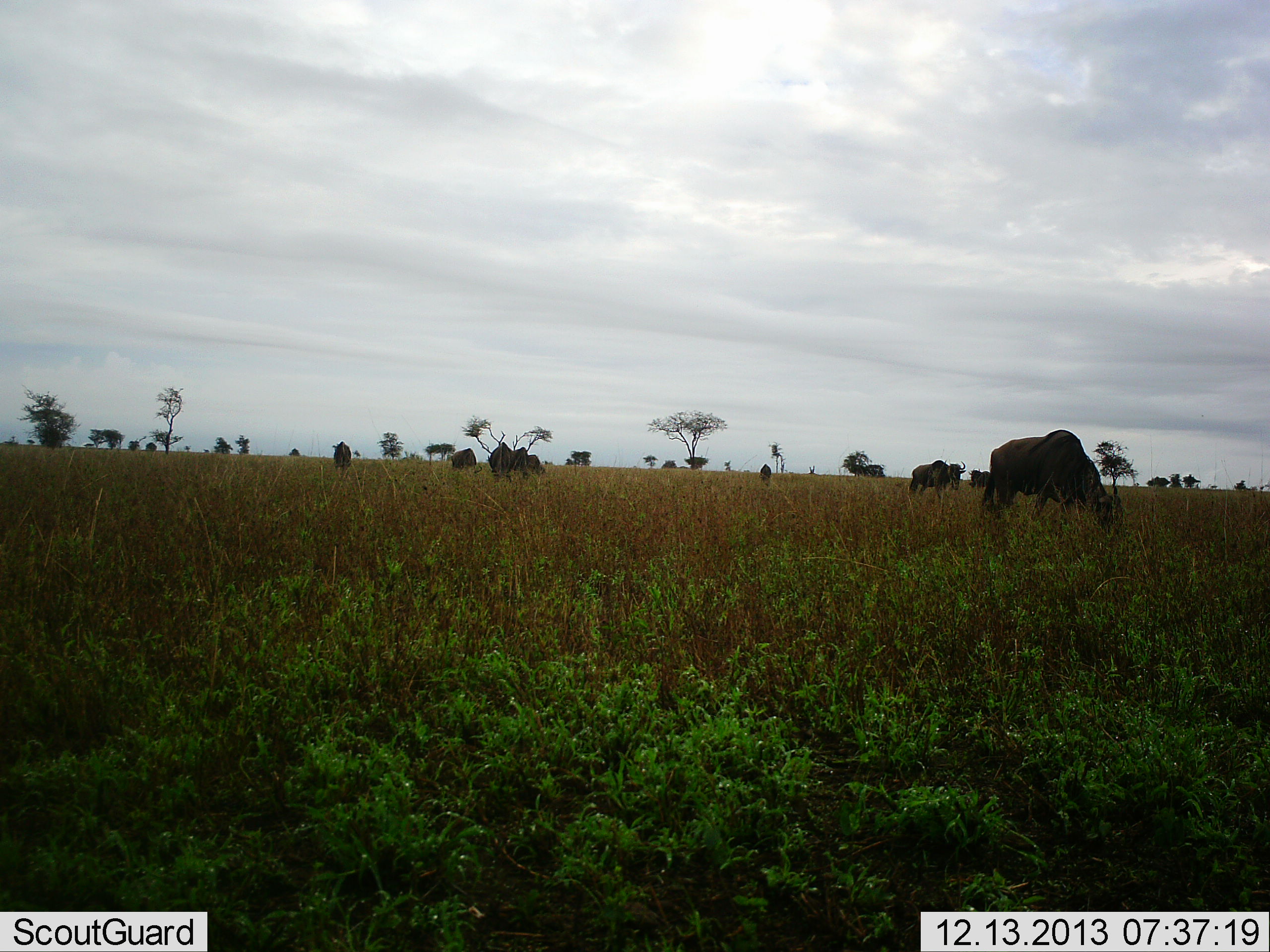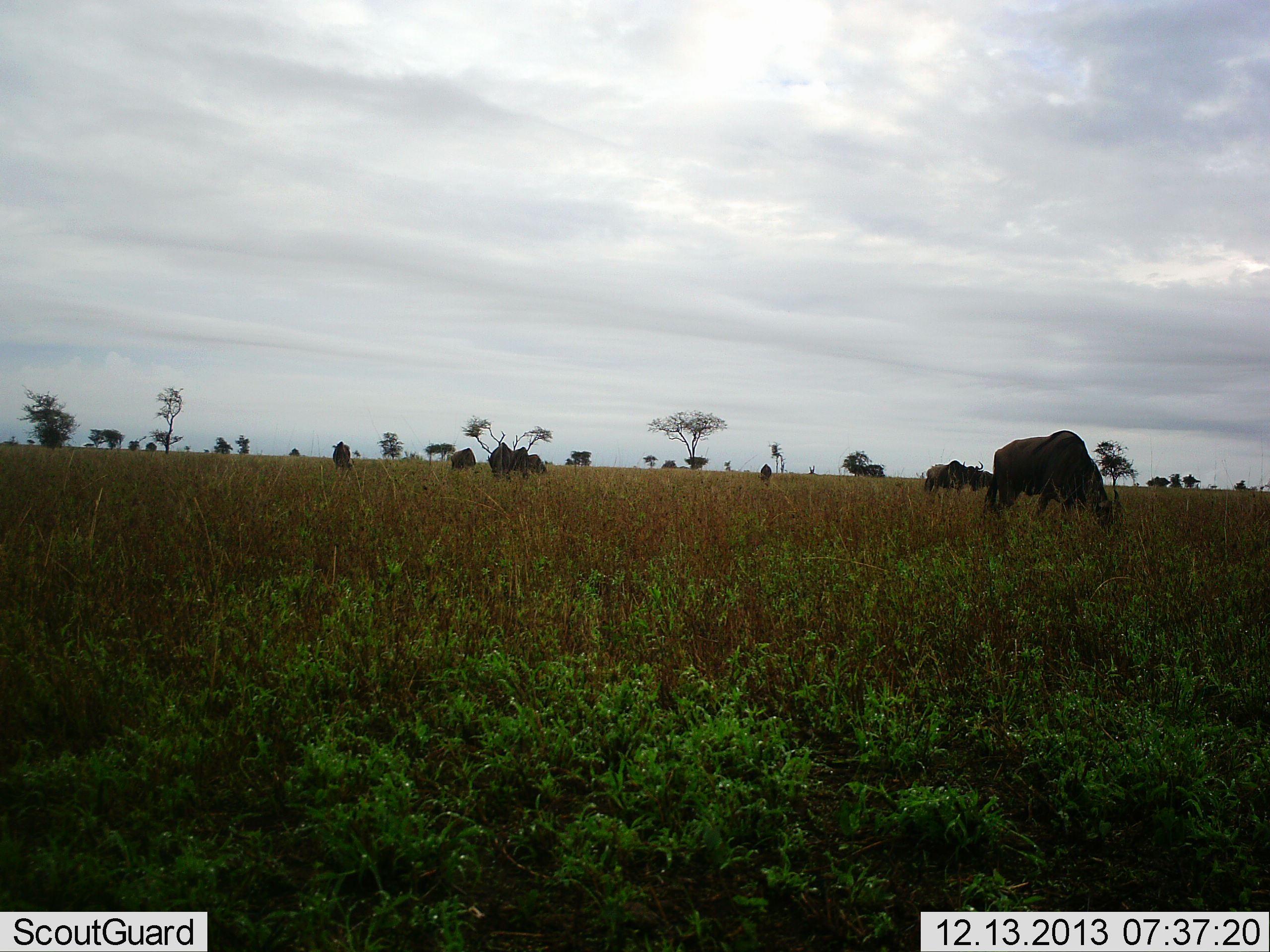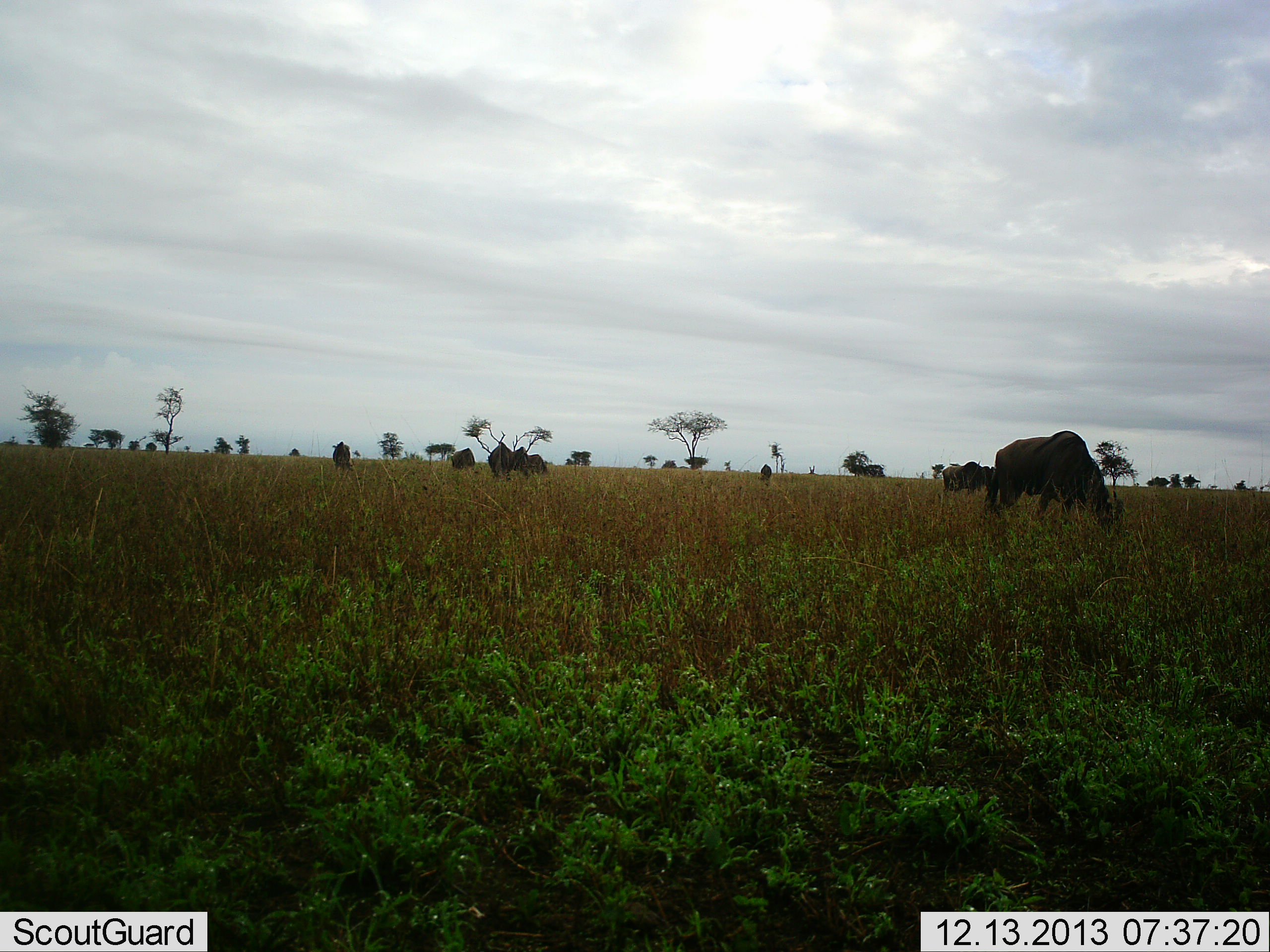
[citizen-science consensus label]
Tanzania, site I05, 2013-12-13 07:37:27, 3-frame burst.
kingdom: Animalia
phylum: Chordata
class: Mammalia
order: Artiodactyla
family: Bovidae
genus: Connochaetes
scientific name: Connochaetes taurinus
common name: blue wildebeest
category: wildebeest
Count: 7.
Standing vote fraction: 20%.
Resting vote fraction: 0%.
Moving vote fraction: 20%.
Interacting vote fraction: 0%.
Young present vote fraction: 0%.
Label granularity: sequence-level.